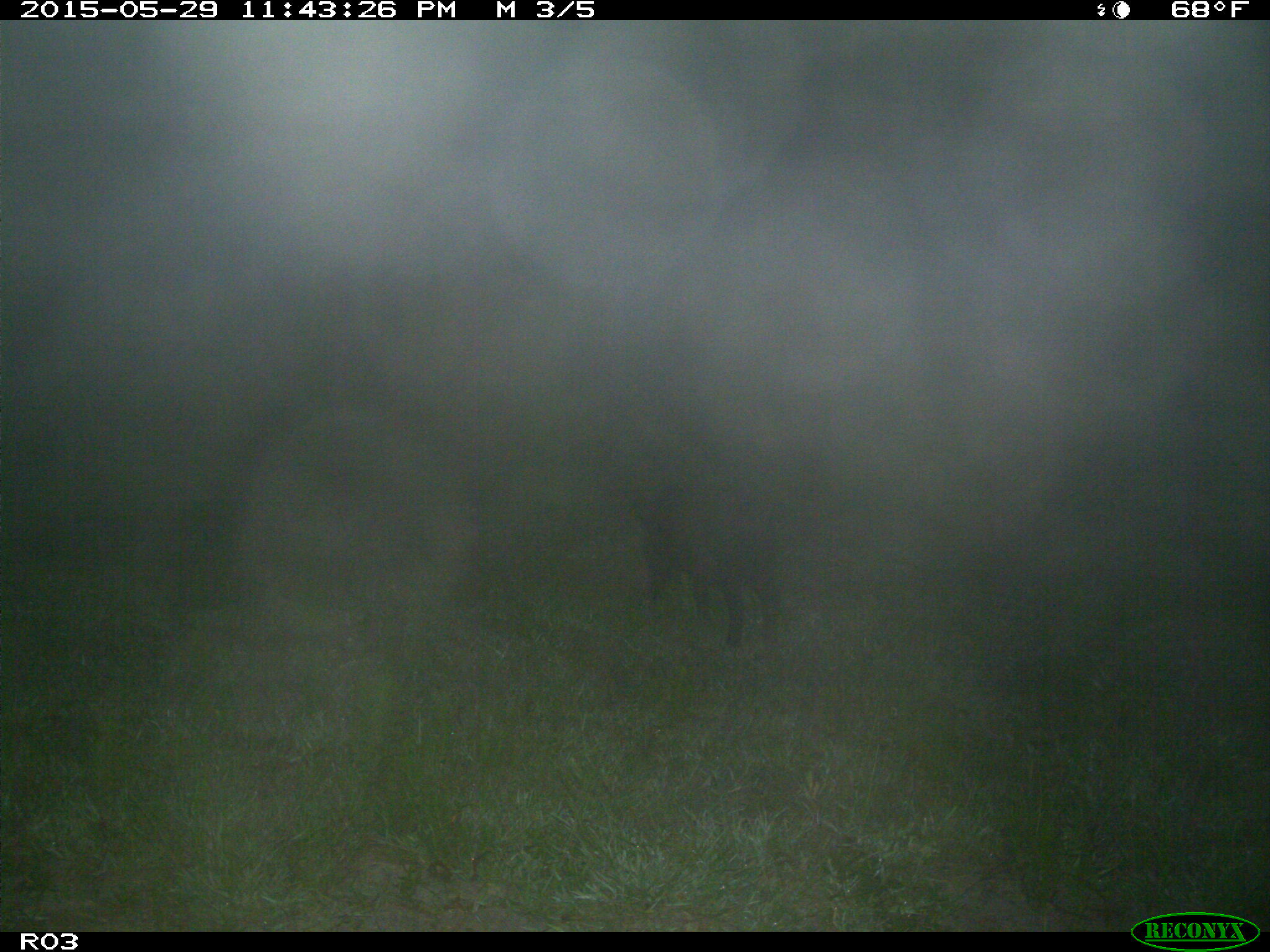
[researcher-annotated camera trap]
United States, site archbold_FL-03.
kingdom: Animalia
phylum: Chordata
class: Mammalia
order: Artiodactyla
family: Suidae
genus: Sus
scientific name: Sus scrofa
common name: wild boar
Sus scrofa (wild boar).